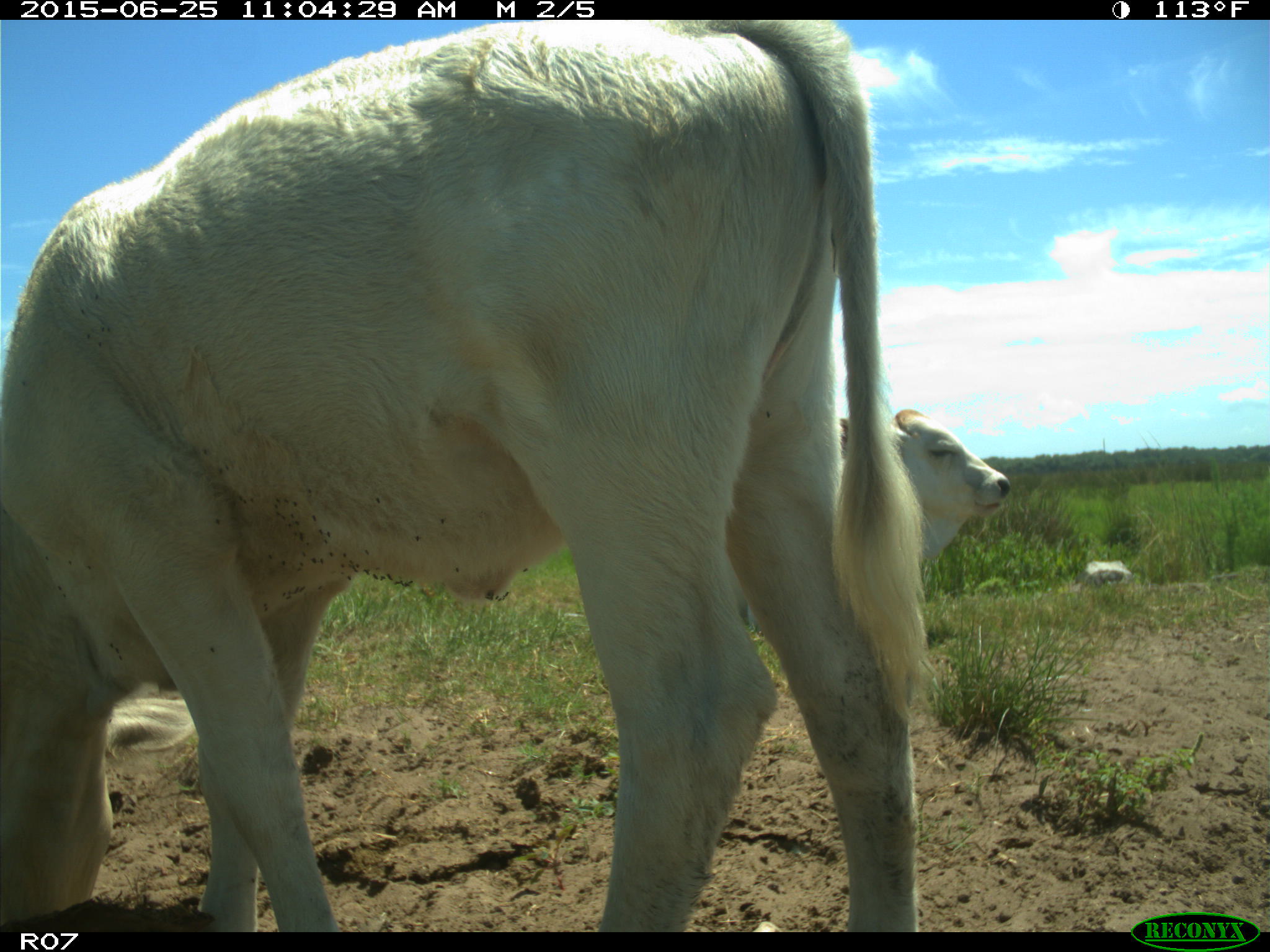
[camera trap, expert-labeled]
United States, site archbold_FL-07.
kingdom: Animalia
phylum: Chordata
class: Mammalia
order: Artiodactyla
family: Bovidae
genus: Bos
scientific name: Bos taurus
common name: domestic cow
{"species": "Bos taurus (domestic cow)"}